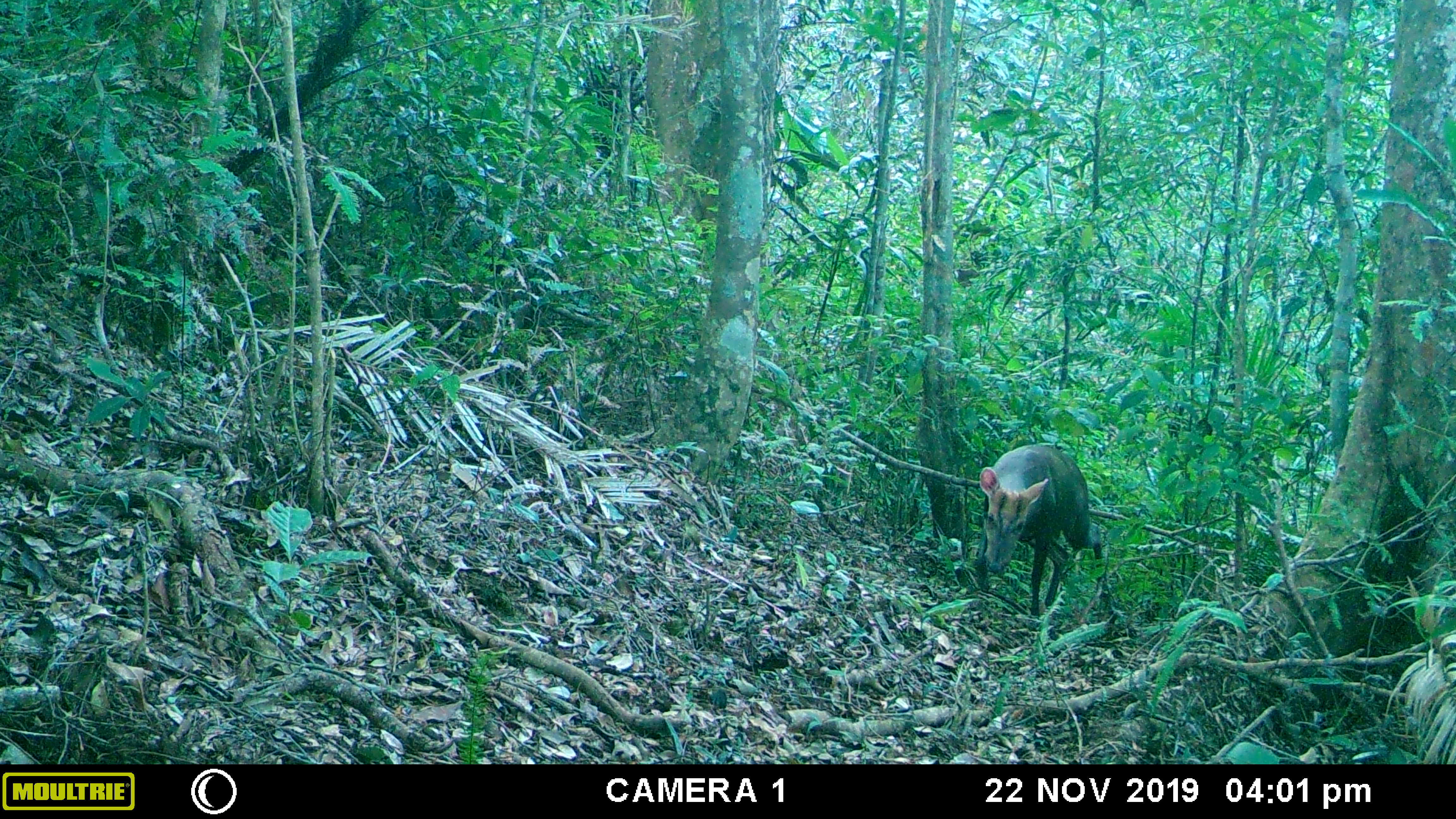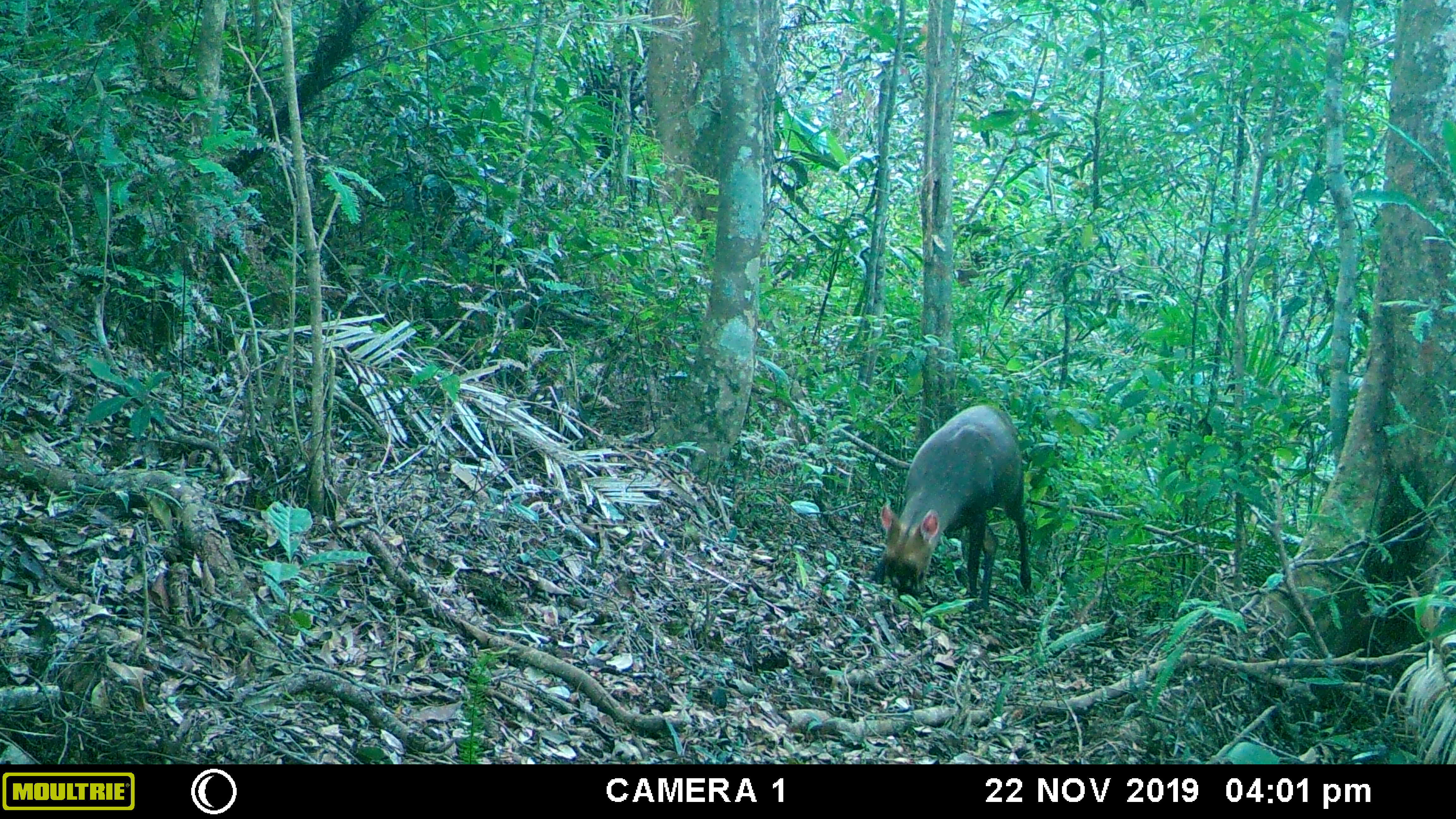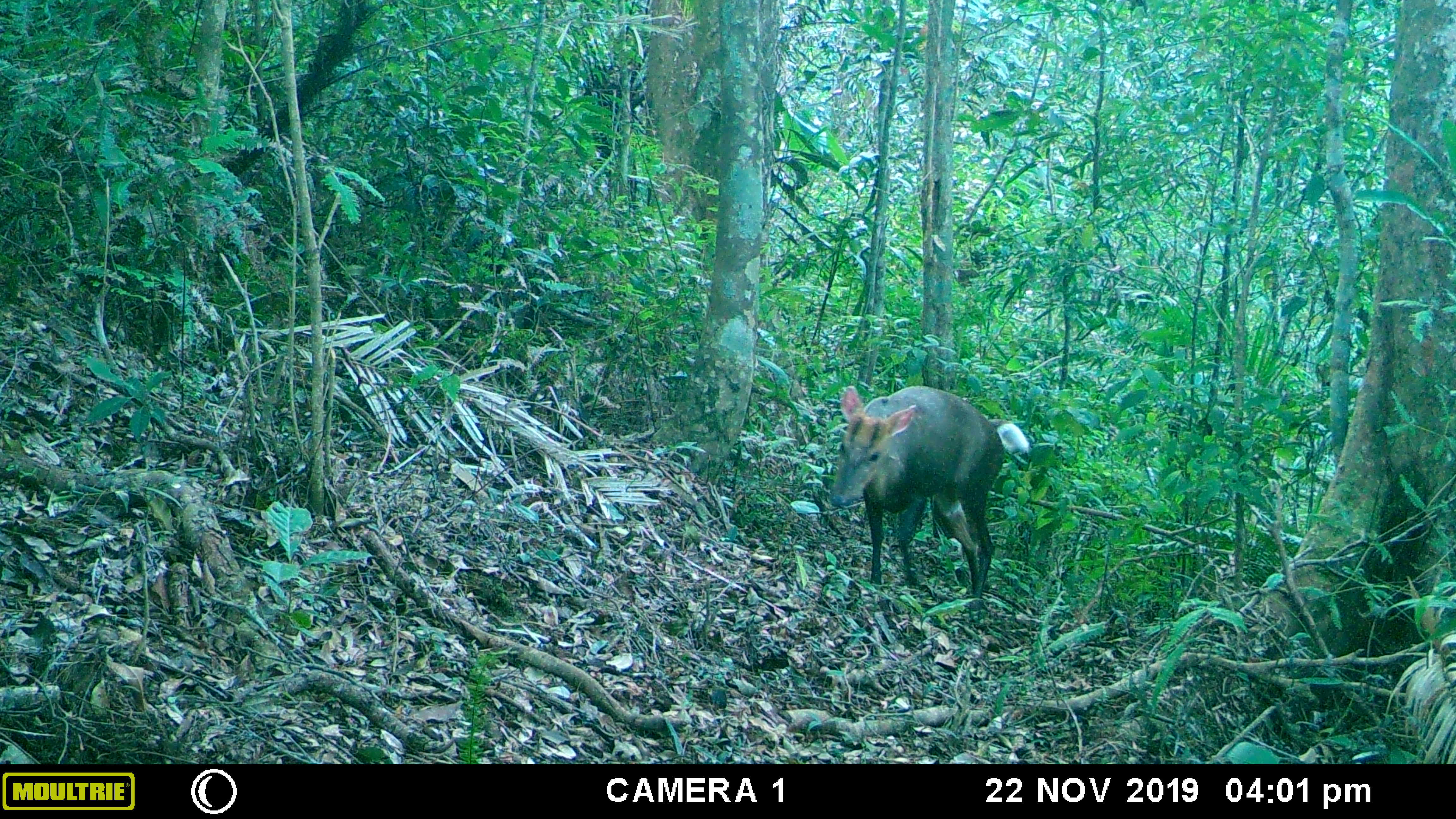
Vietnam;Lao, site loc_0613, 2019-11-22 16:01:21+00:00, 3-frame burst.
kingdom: Animalia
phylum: Chordata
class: Mammalia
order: Artiodactyla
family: Cervidae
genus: Muntiacus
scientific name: Muntiacus rooseveltorum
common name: roosevelt's muntjac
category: roosevelts muntjac group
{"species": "roosevelts muntjac group (roosevelt's muntjac) (Muntiacus rooseveltorum)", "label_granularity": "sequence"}